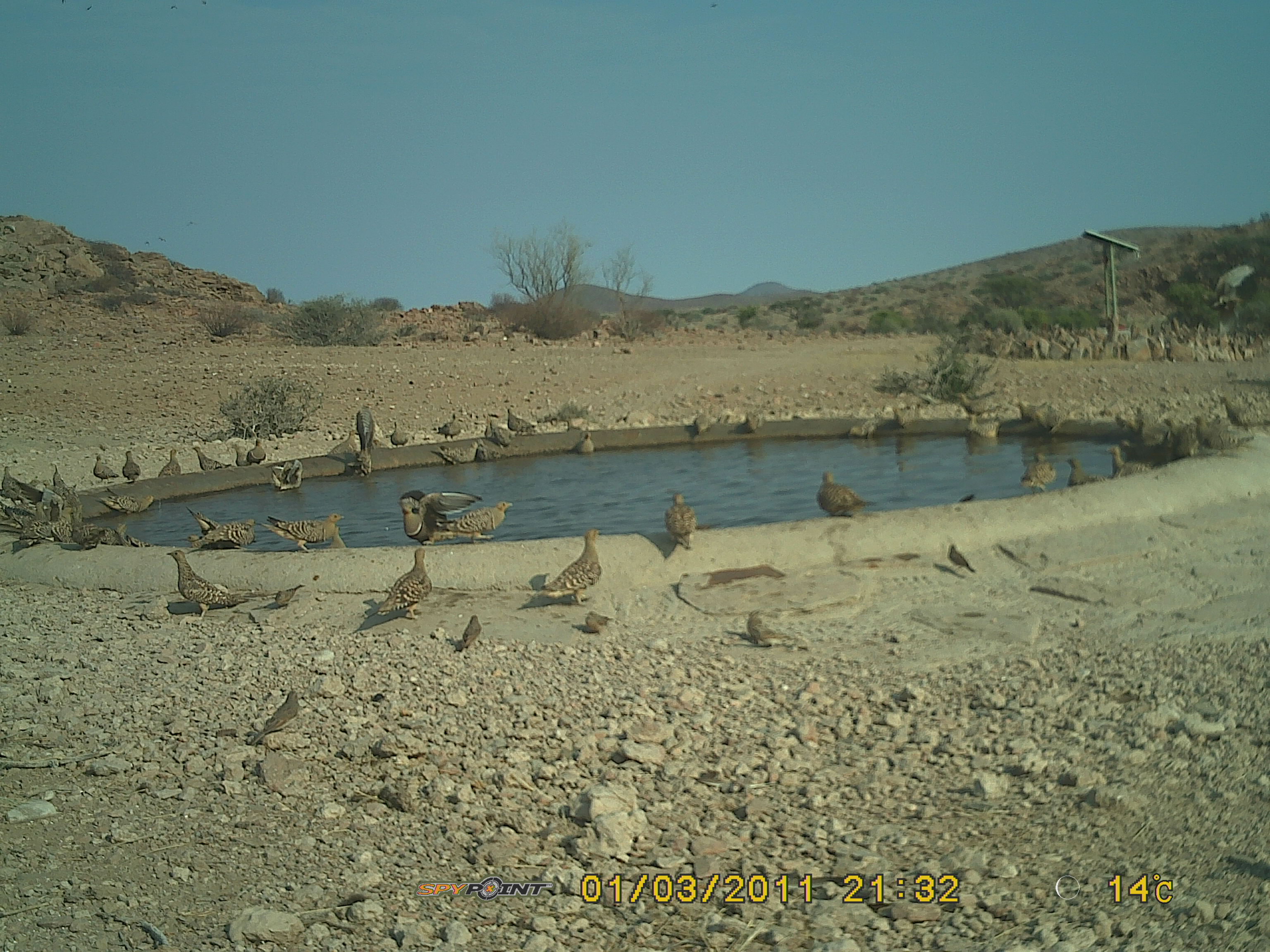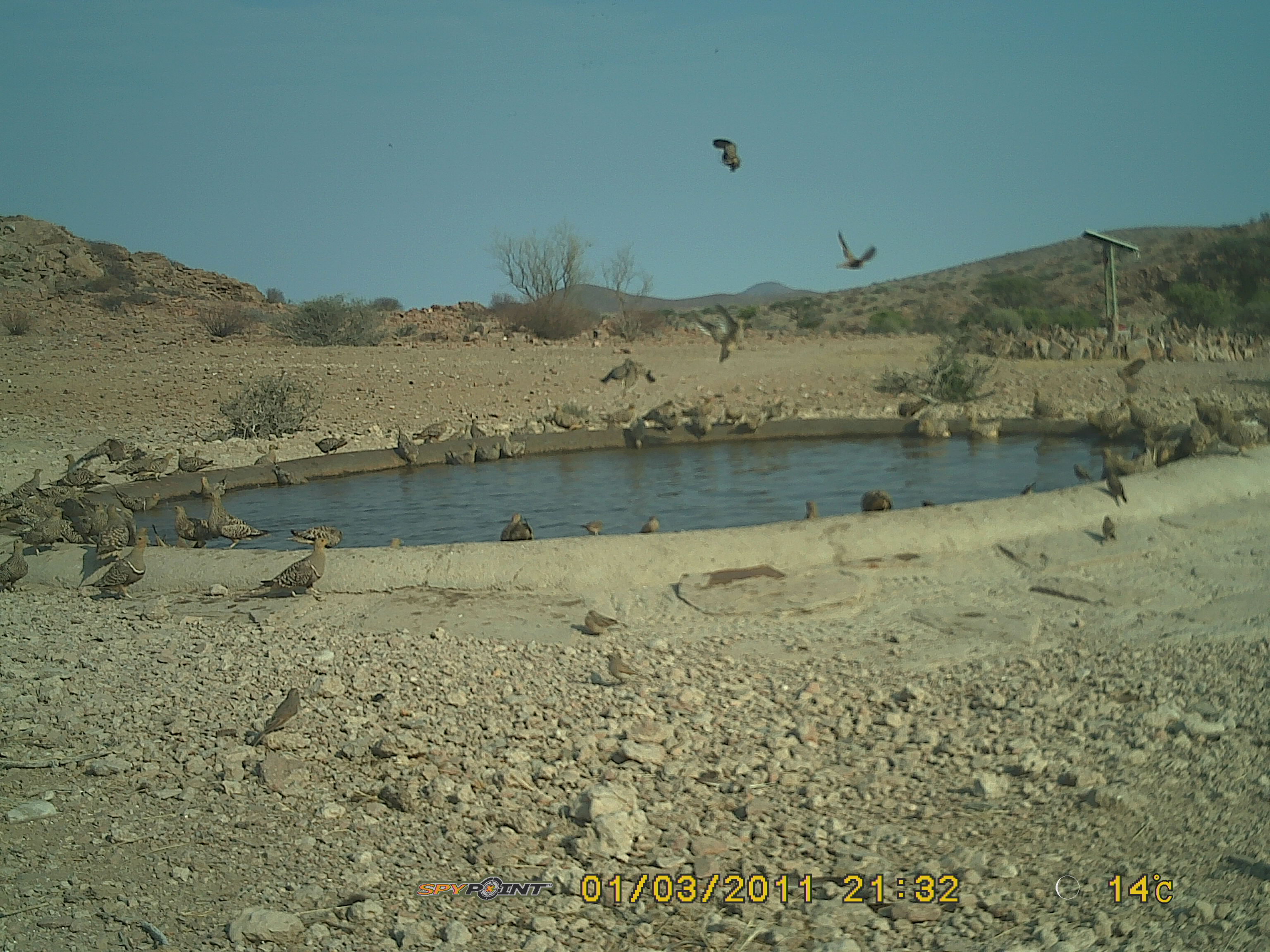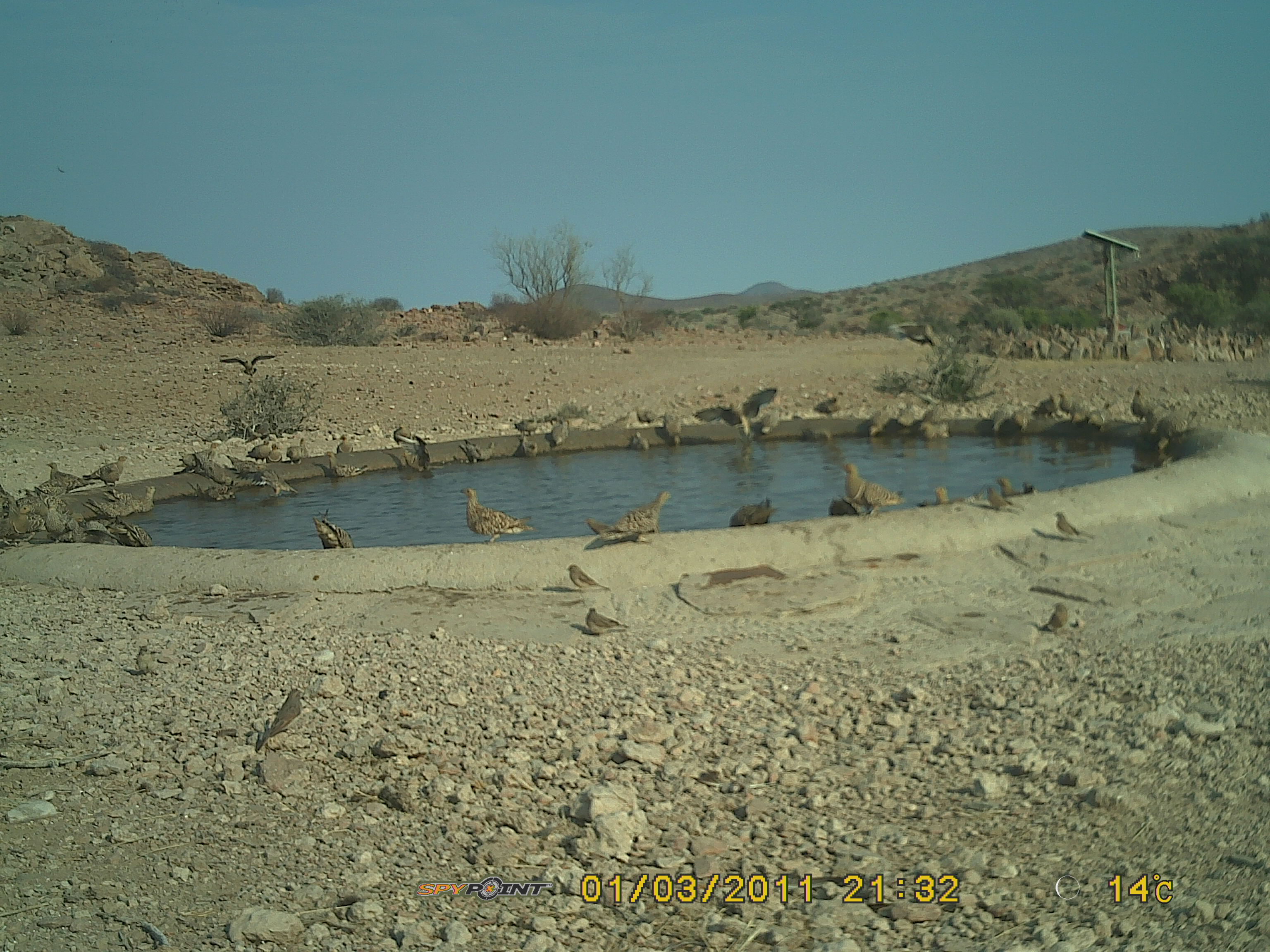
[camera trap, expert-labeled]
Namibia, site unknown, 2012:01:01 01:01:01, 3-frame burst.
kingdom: Animalia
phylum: Chordata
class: Aves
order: Pterocliformes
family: Pteroclidae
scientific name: Pteroclidae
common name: sandgrouse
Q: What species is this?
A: Pteroclidae (sandgrouse).